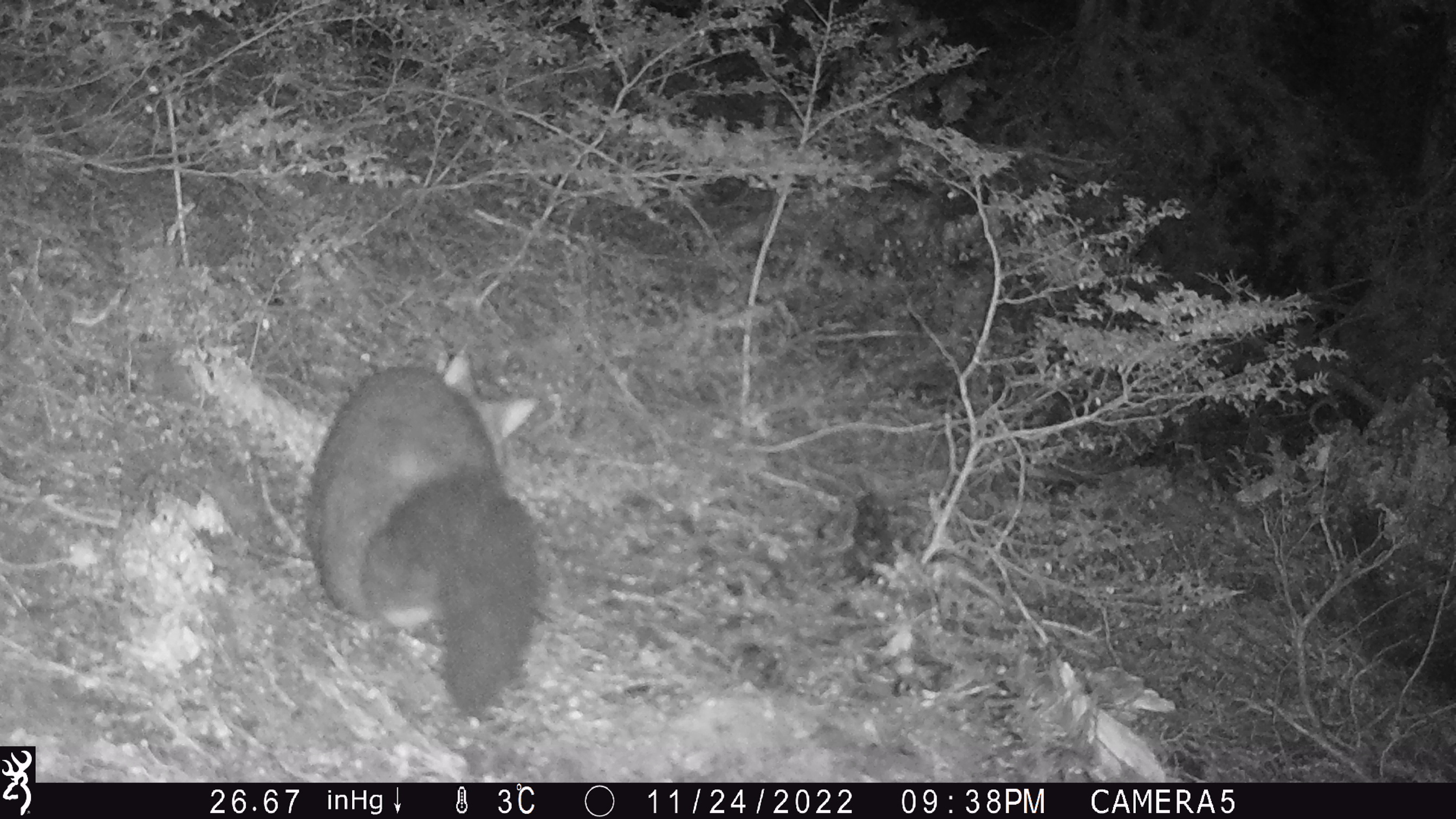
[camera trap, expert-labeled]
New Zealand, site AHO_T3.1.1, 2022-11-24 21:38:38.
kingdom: Animalia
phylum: Chordata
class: Mammalia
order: Diprotodontia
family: Phalangeridae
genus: Trichosurus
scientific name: Trichosurus vulpecula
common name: common brushtail possum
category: possum